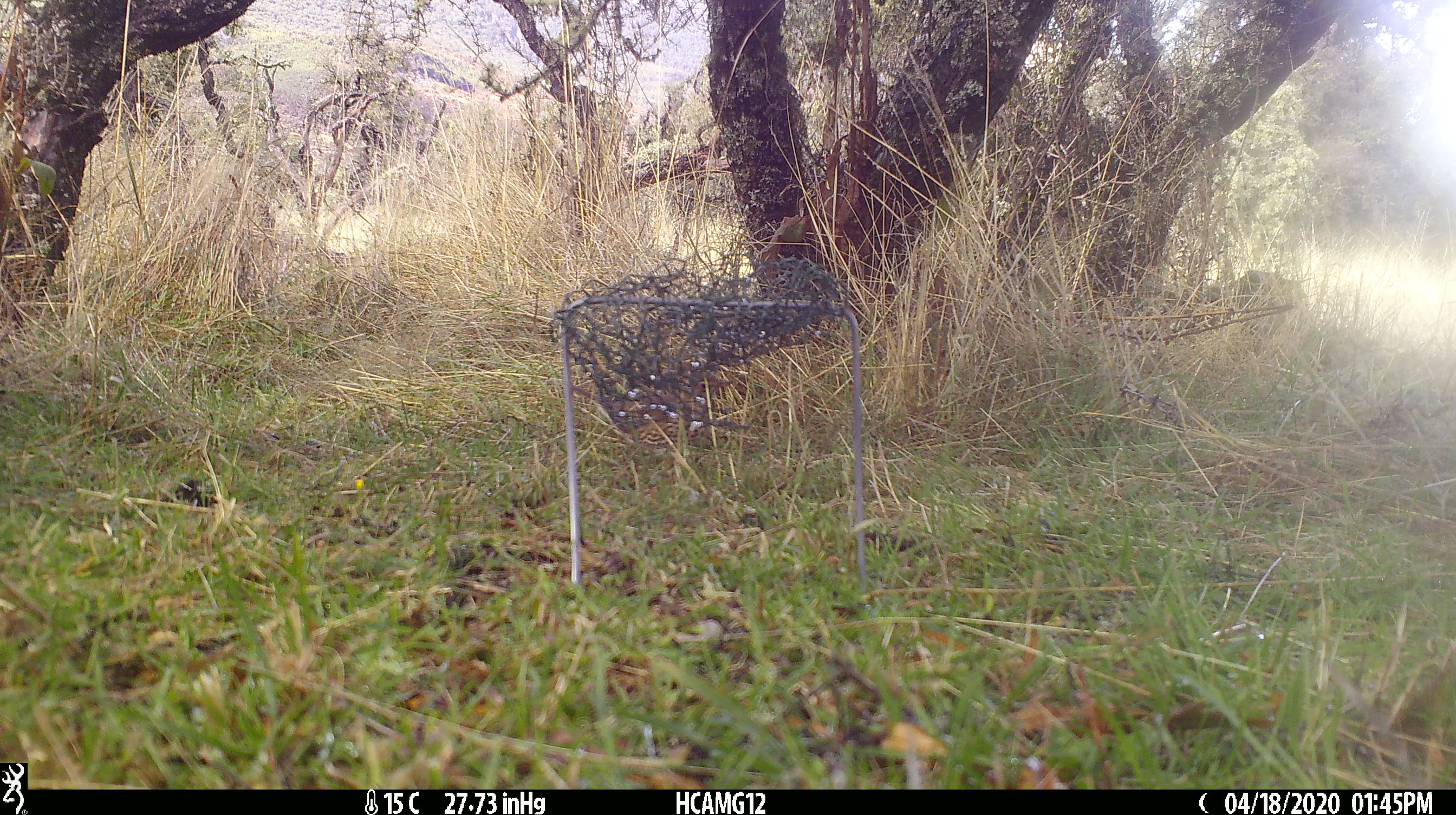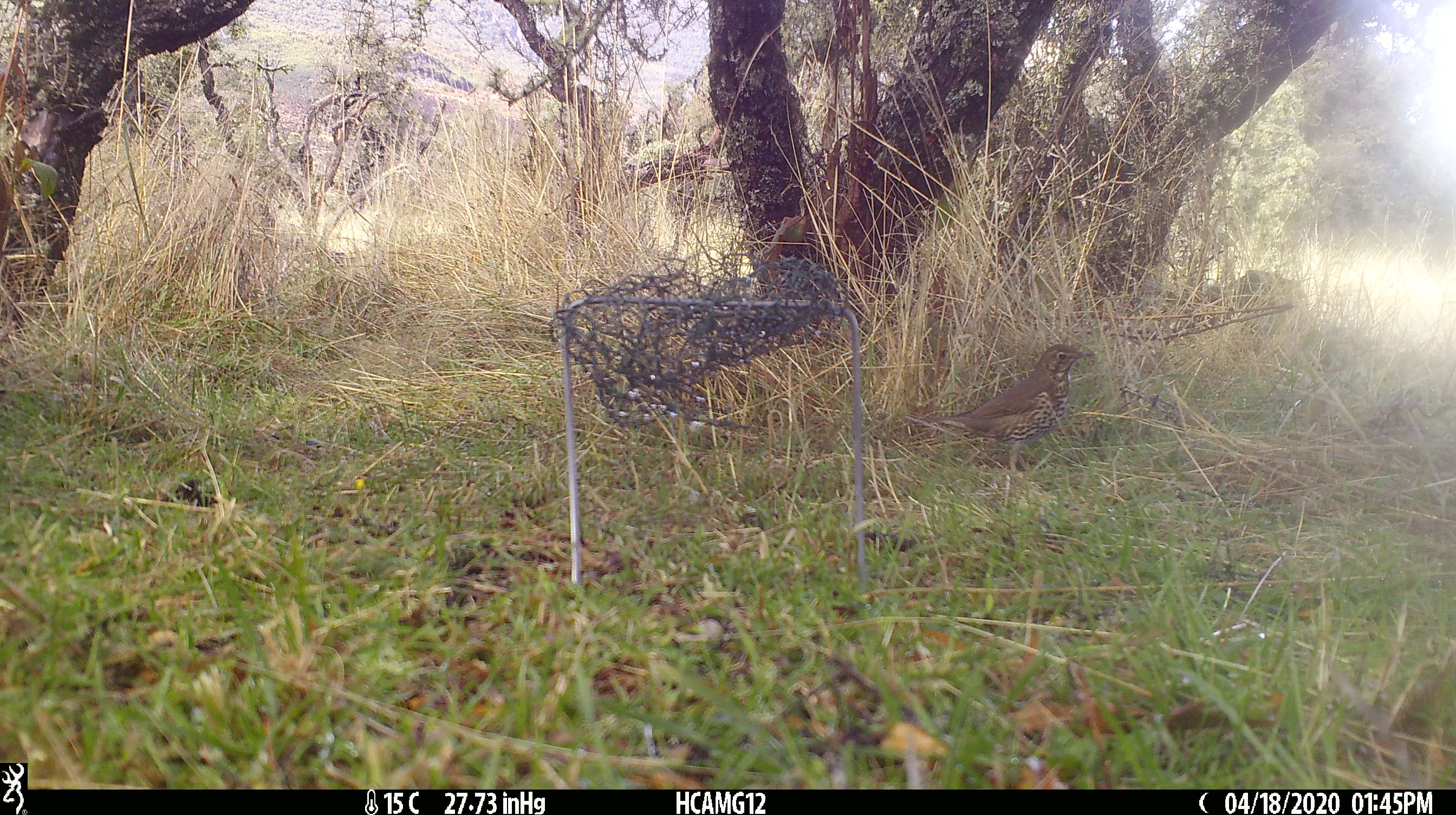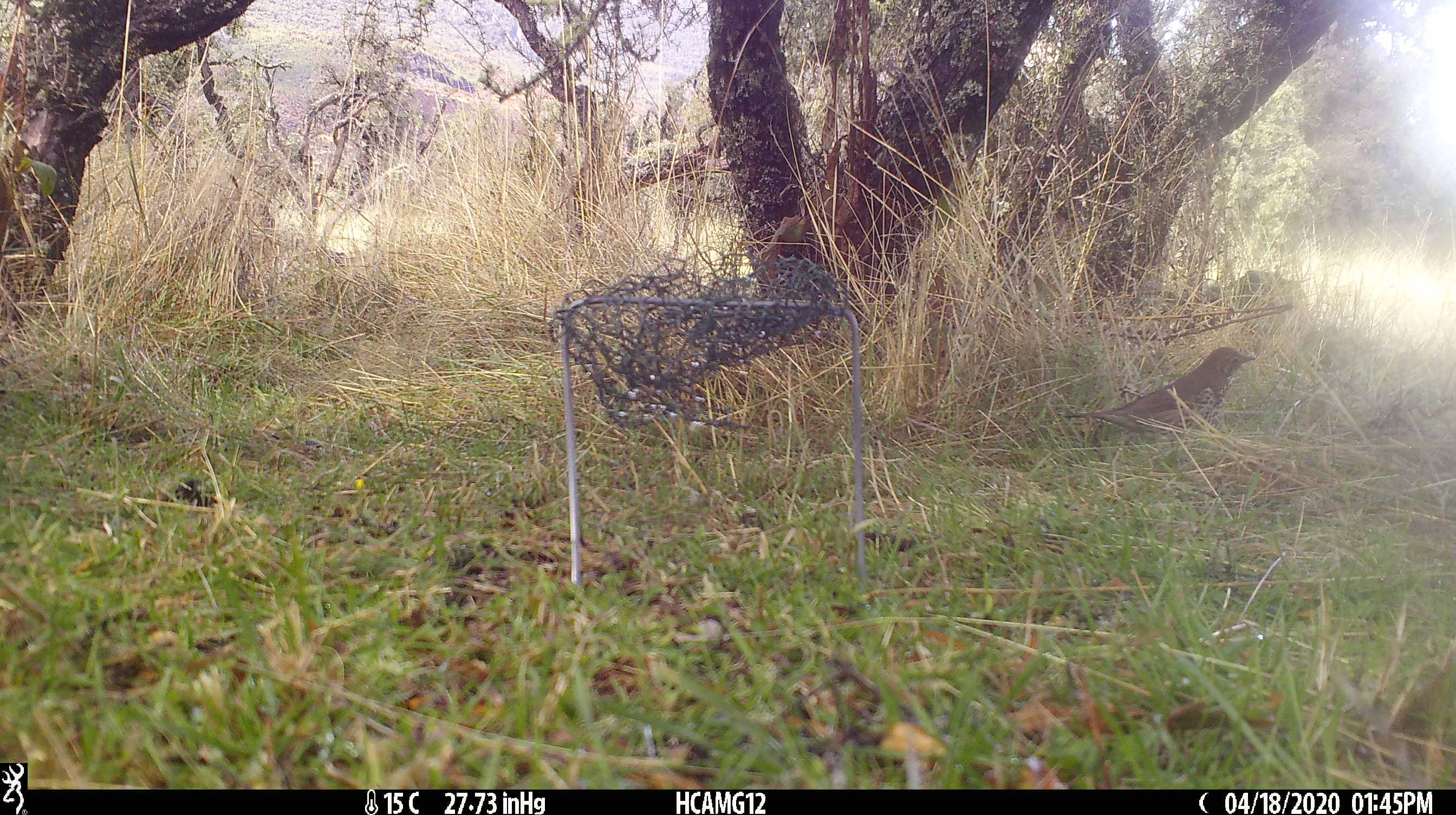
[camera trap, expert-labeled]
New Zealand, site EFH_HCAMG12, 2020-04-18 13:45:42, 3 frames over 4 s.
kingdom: Animalia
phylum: Chordata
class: Aves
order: Passeriformes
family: Turdidae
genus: Turdus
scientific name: Turdus philomelos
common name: song thrush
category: thrush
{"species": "thrush (song thrush) (Turdus philomelos)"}